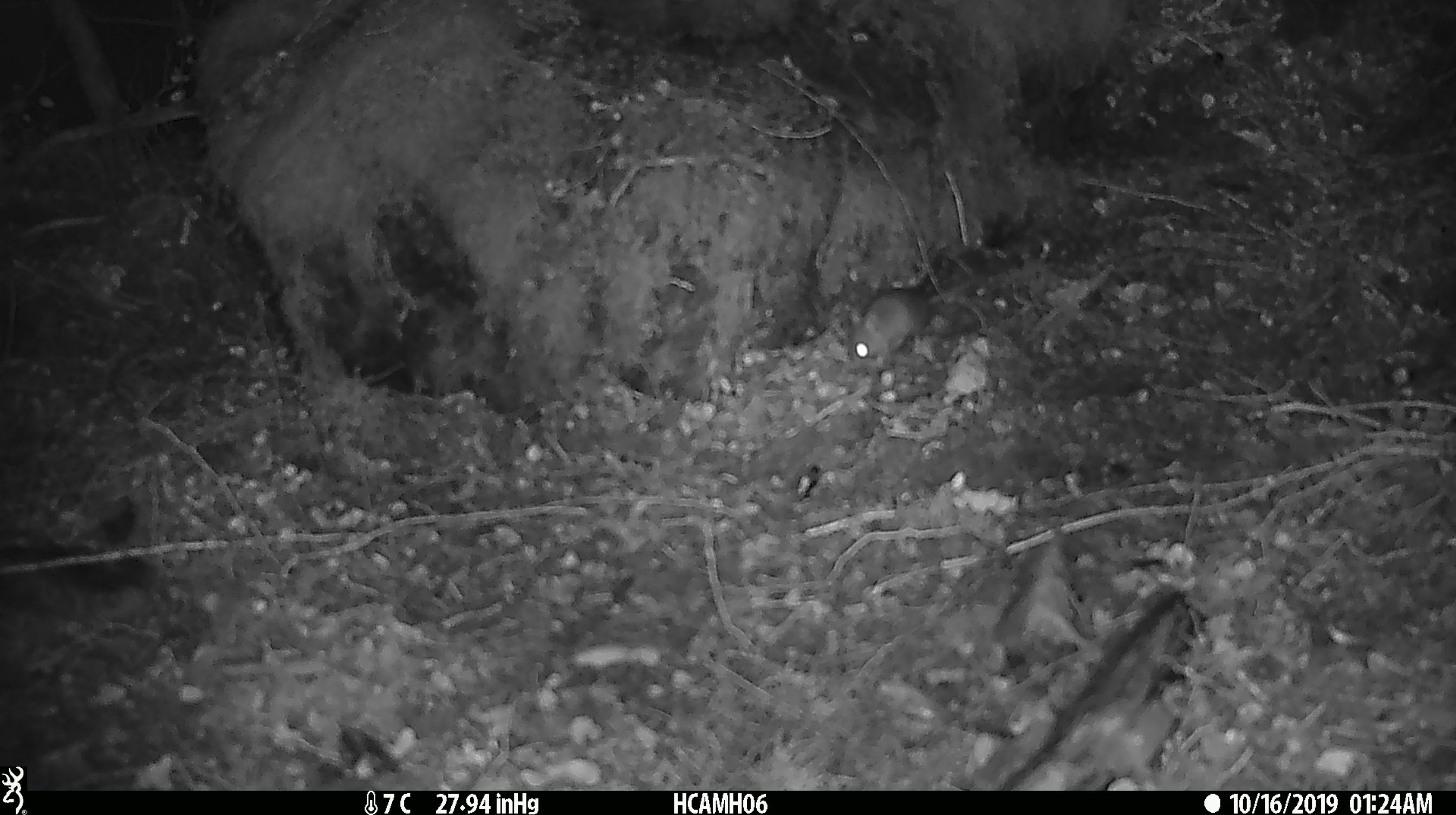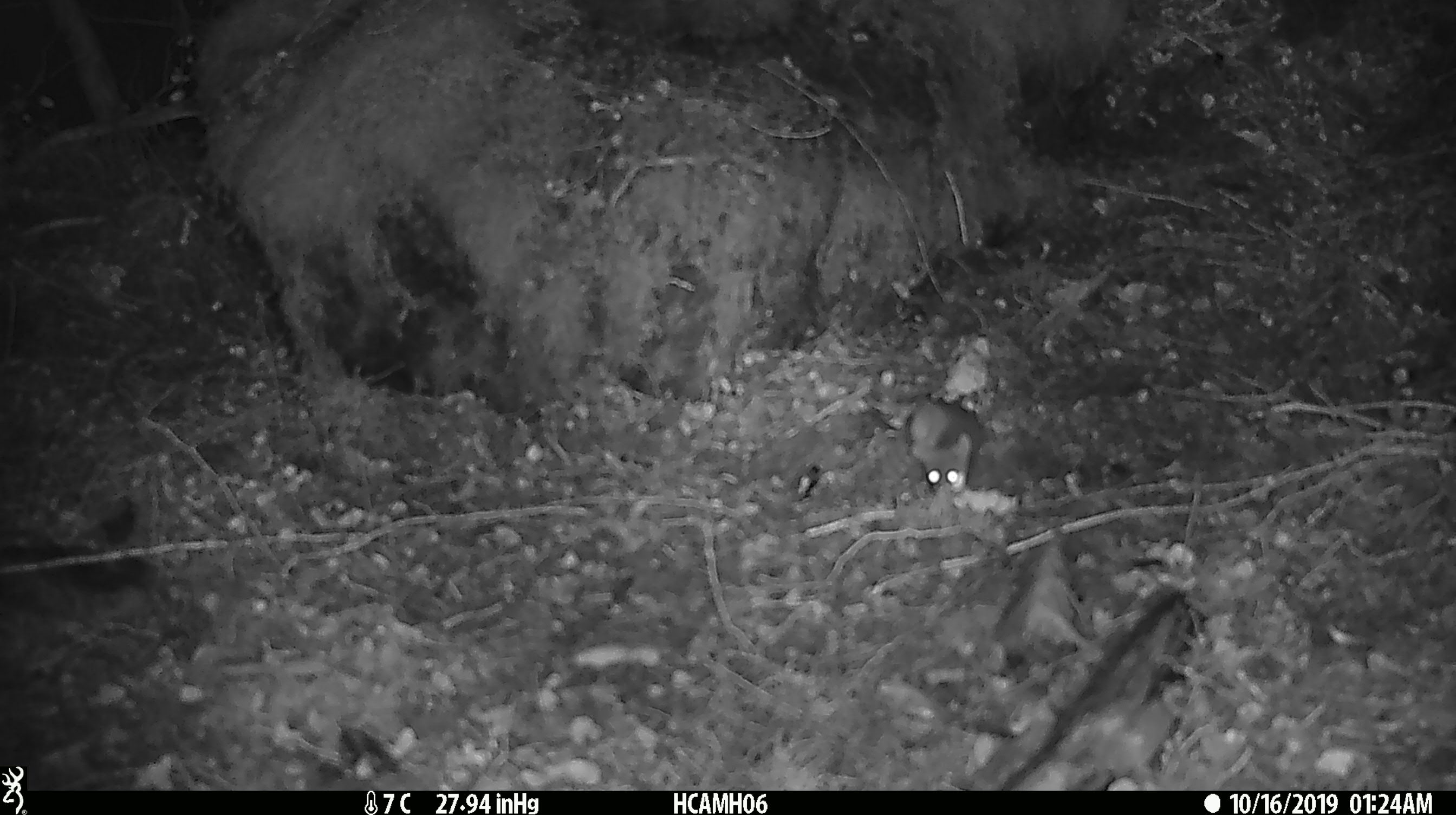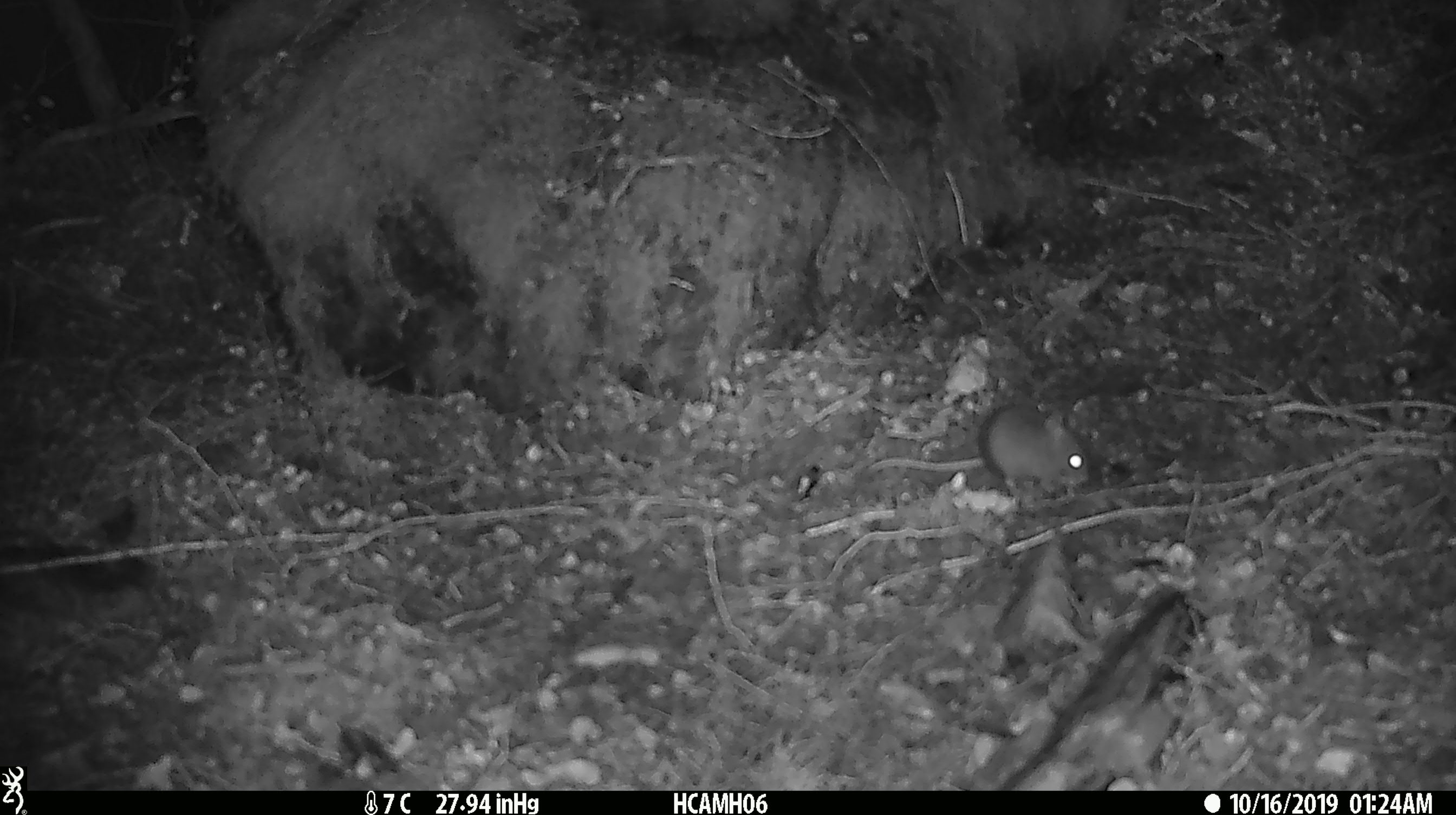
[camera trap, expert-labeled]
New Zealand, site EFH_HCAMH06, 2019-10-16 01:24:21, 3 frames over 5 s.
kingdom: Animalia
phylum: Chordata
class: Mammalia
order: Rodentia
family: Muridae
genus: Mus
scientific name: Mus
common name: mouse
Mouse (Mus).